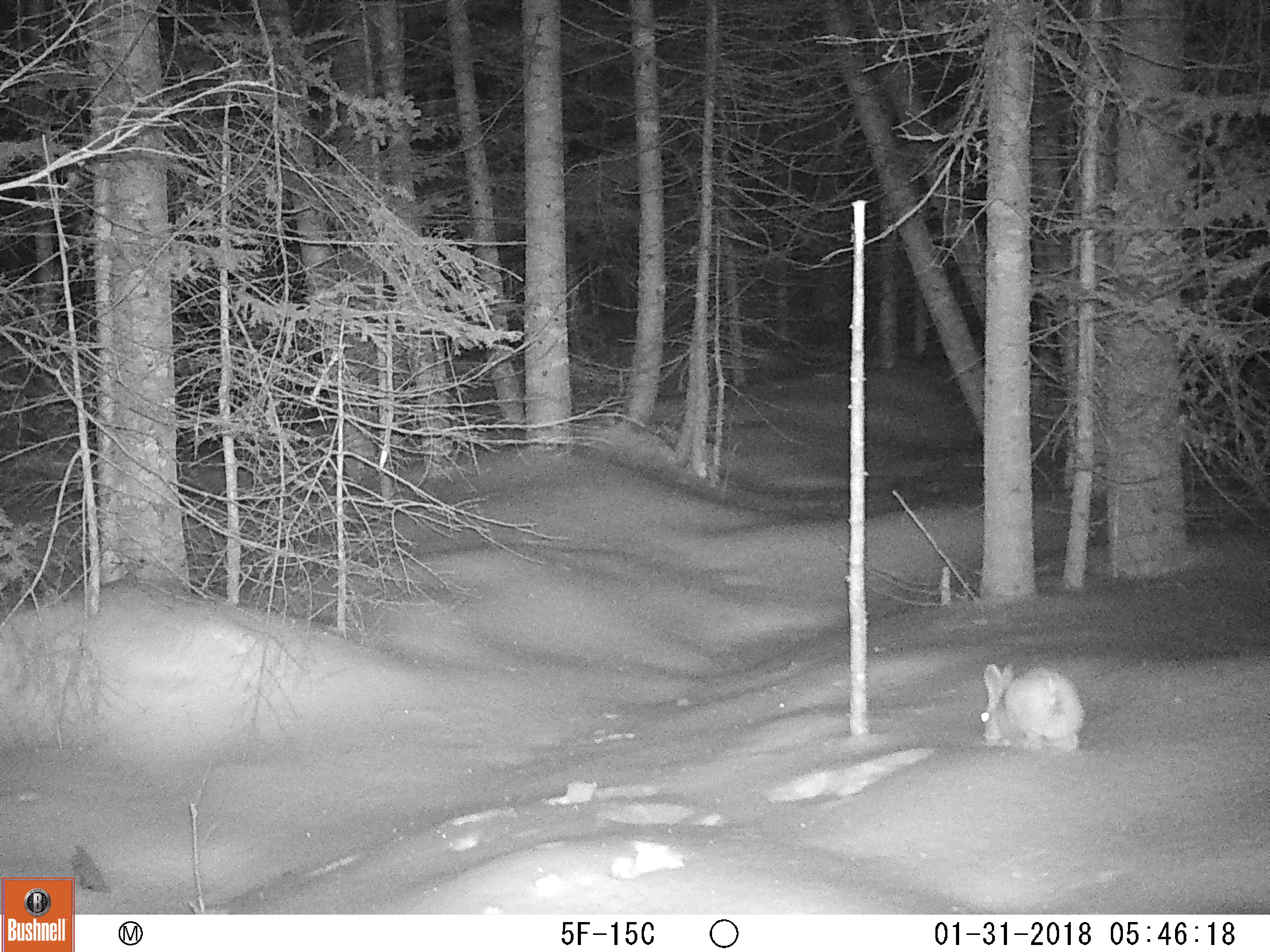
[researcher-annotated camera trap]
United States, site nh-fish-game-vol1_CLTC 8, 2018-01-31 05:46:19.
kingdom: Animalia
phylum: Chordata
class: Mammalia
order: Lagomorpha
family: Leporidae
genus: Lepus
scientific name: Lepus americanus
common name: snowshoe hare